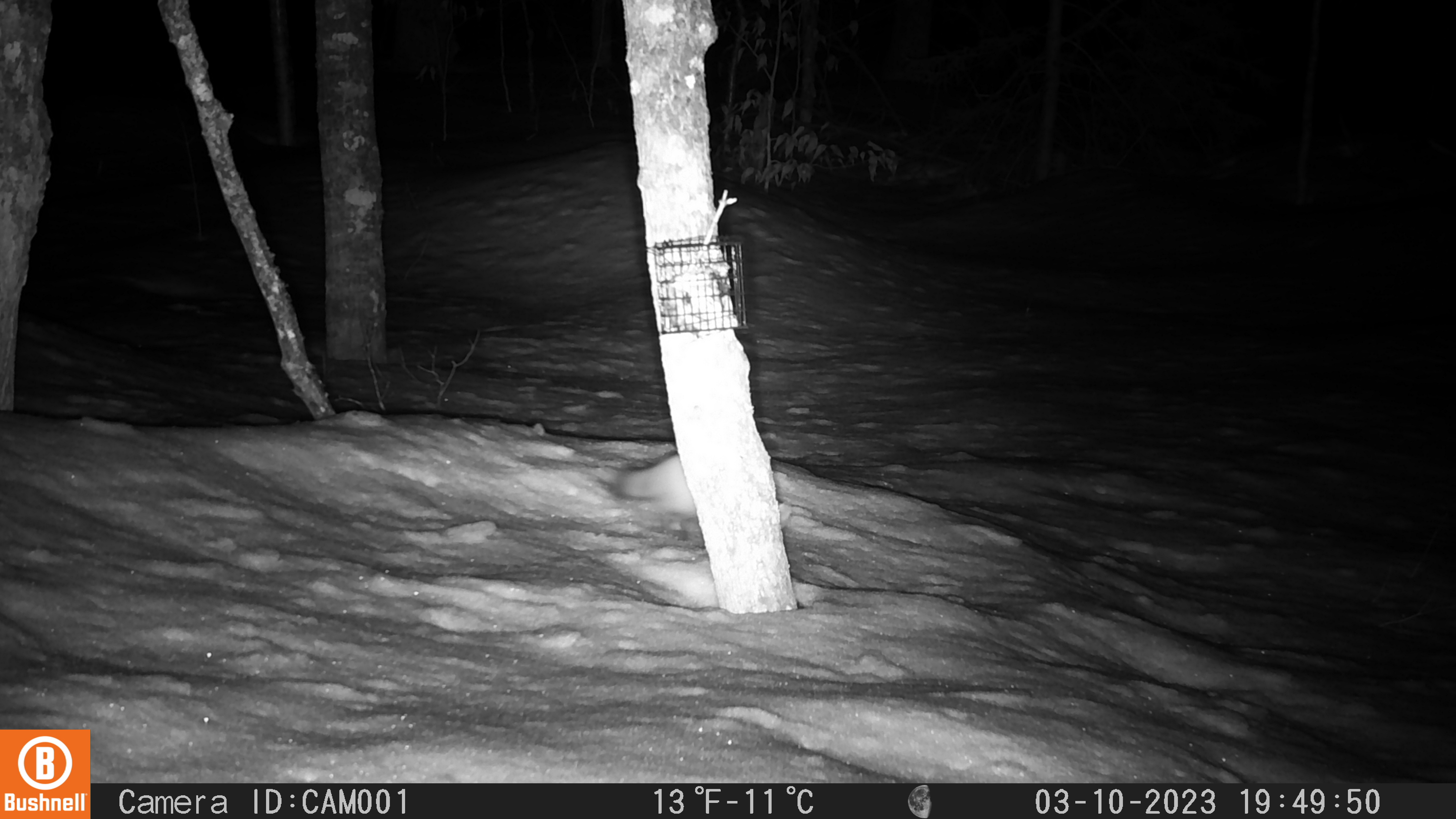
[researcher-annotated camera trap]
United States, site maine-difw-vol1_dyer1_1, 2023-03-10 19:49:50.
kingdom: Animalia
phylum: Chordata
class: Mammalia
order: Carnivora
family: Mustelidae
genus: Martes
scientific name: Martes americana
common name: american marten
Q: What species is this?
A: American marten (Martes americana).